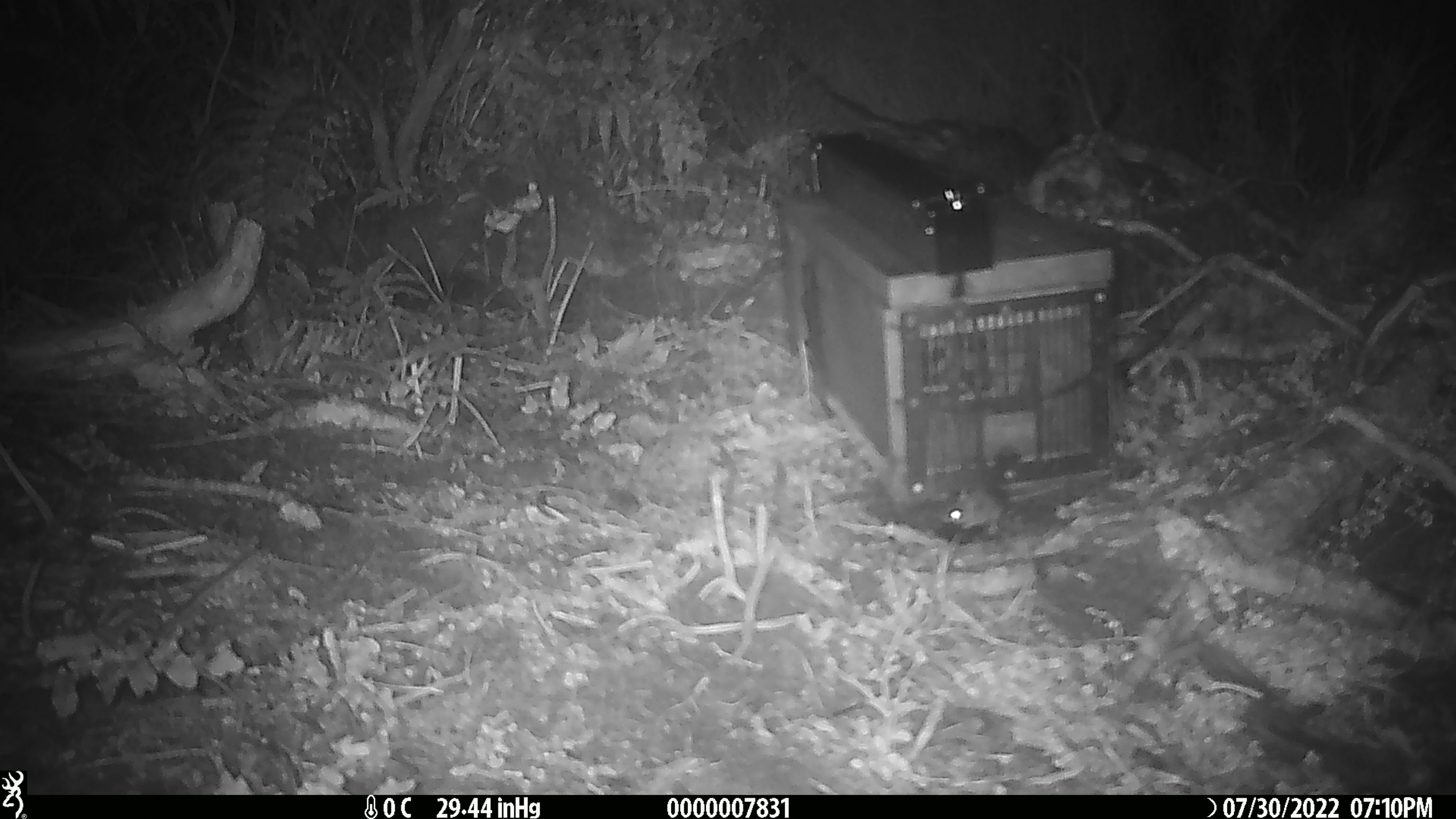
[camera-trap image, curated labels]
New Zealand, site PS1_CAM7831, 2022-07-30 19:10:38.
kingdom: Animalia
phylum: Chordata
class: Mammalia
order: Rodentia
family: Muridae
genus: Mus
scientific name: Mus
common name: mouse